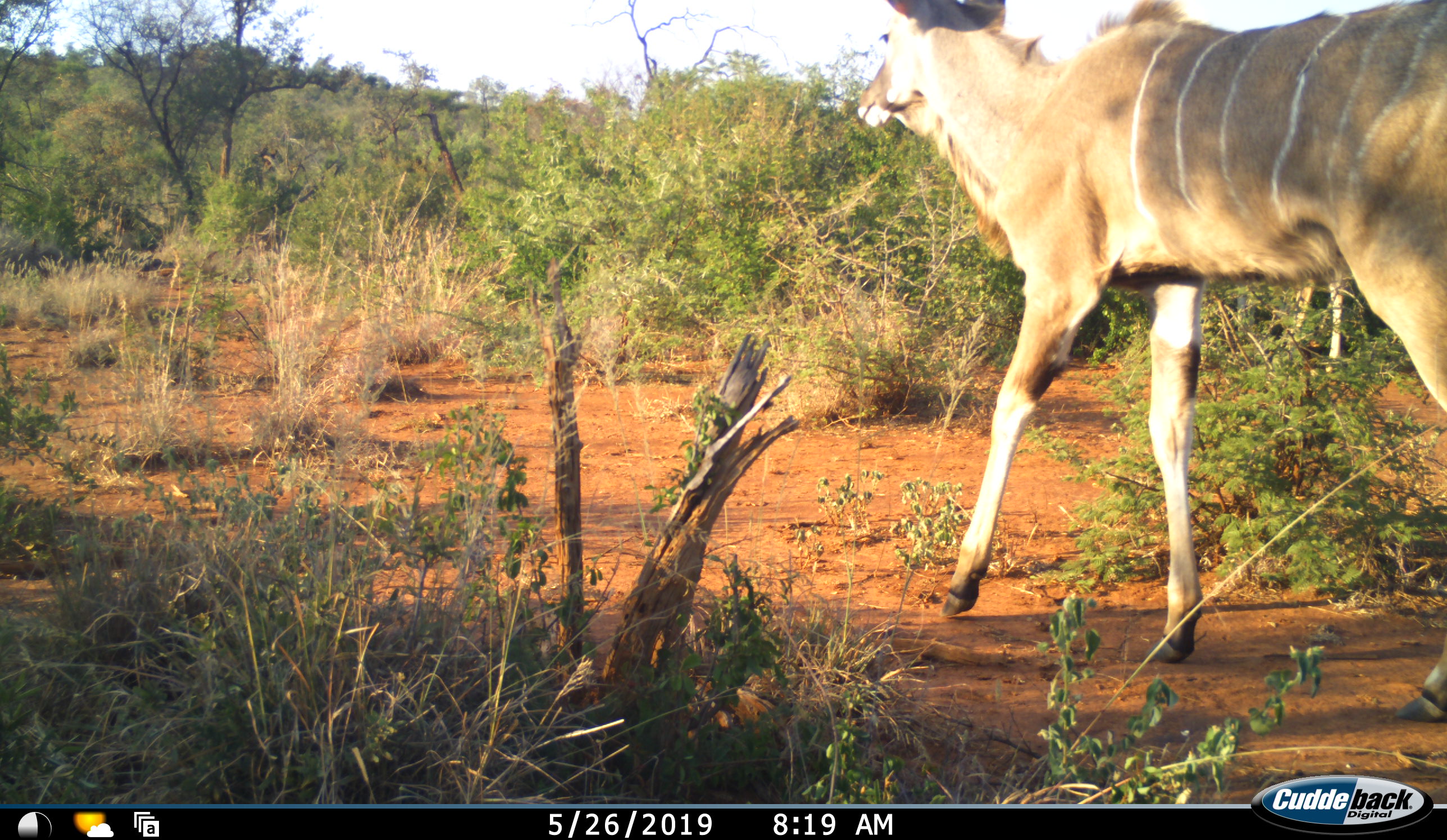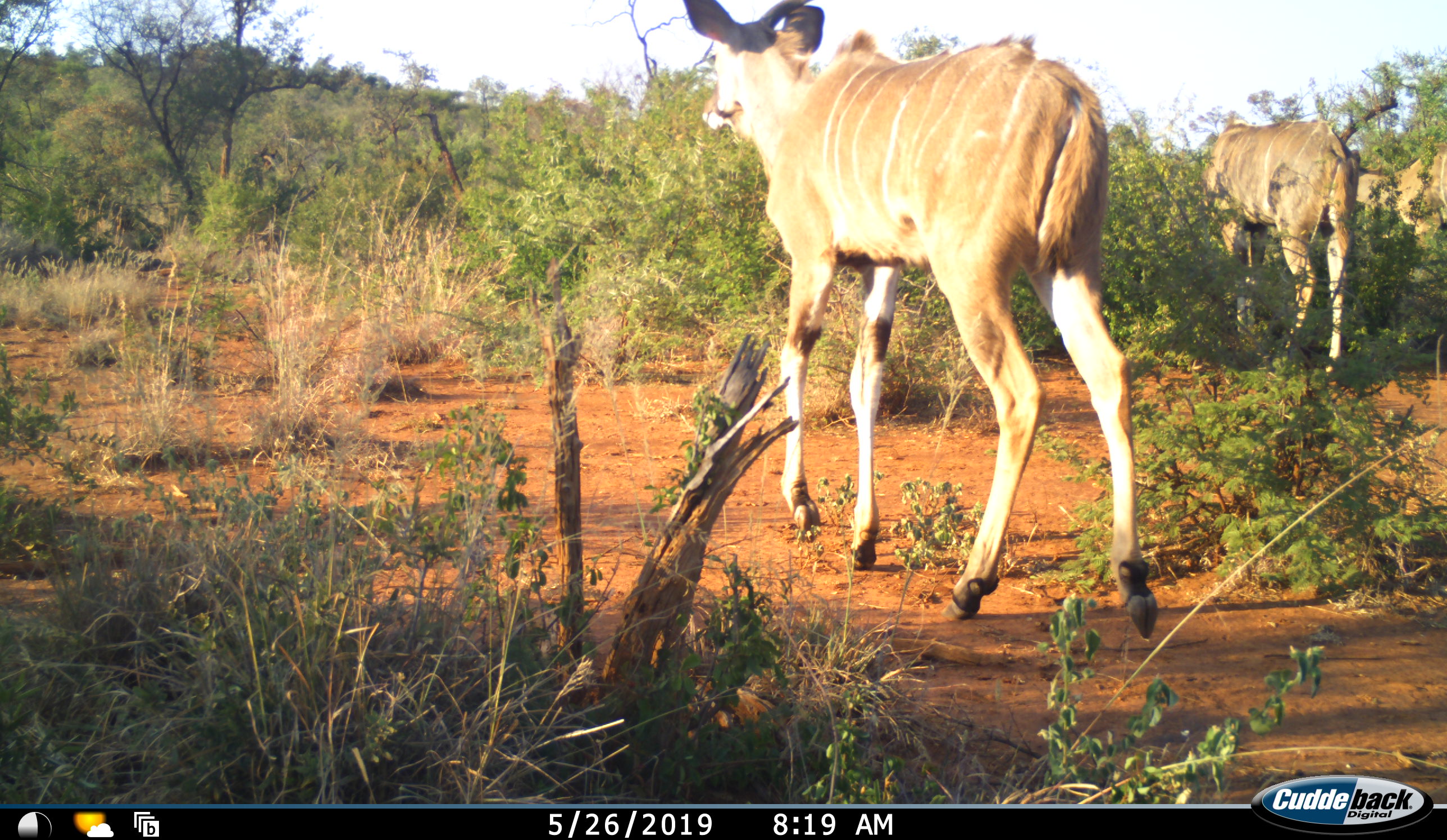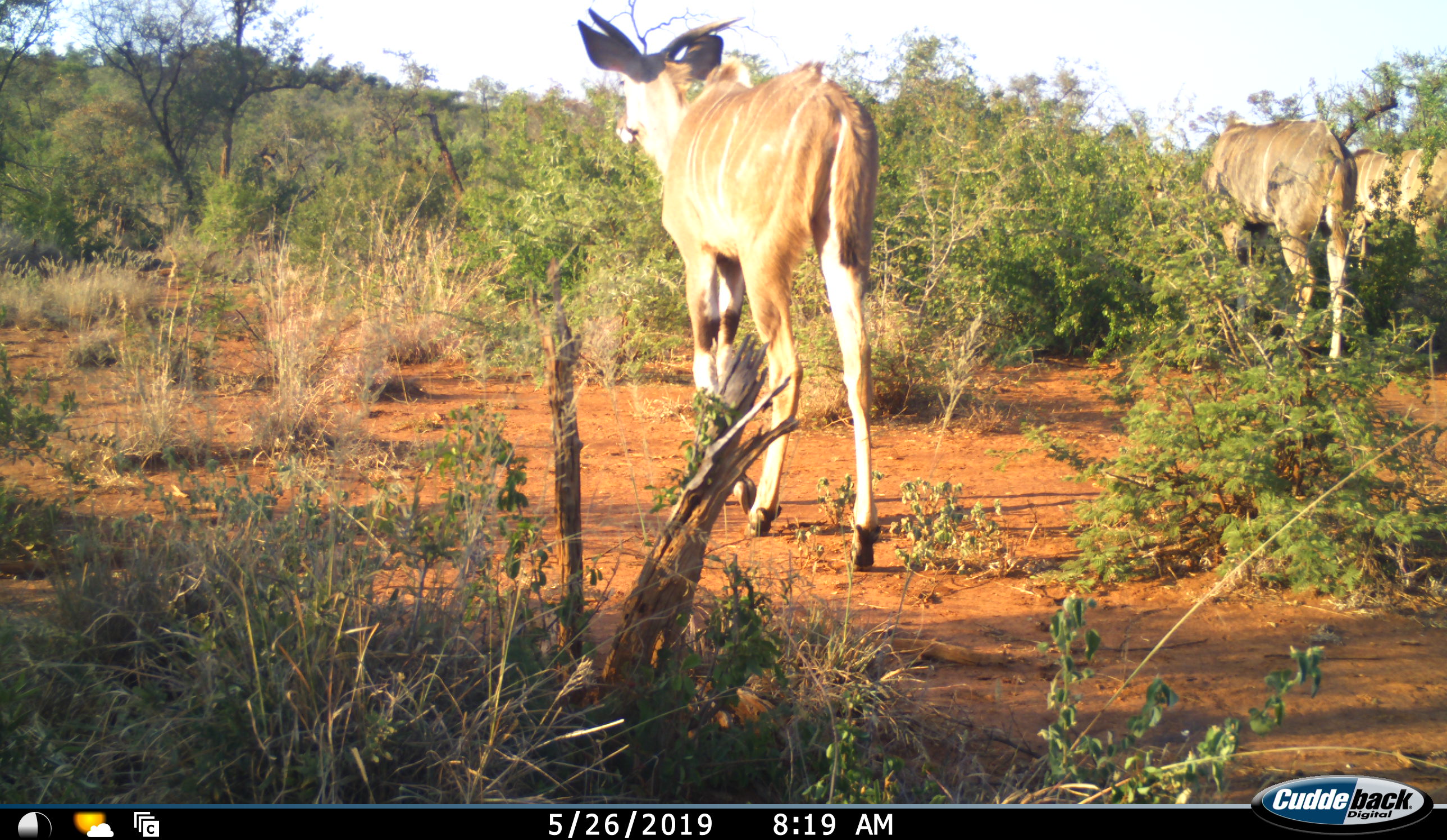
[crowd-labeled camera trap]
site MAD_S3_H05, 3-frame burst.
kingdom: Animalia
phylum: Chordata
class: Mammalia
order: Artiodactyla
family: Bovidae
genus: Tragelaphus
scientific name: Tragelaphus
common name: kudu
Kudu (Tragelaphus), count 3. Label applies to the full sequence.